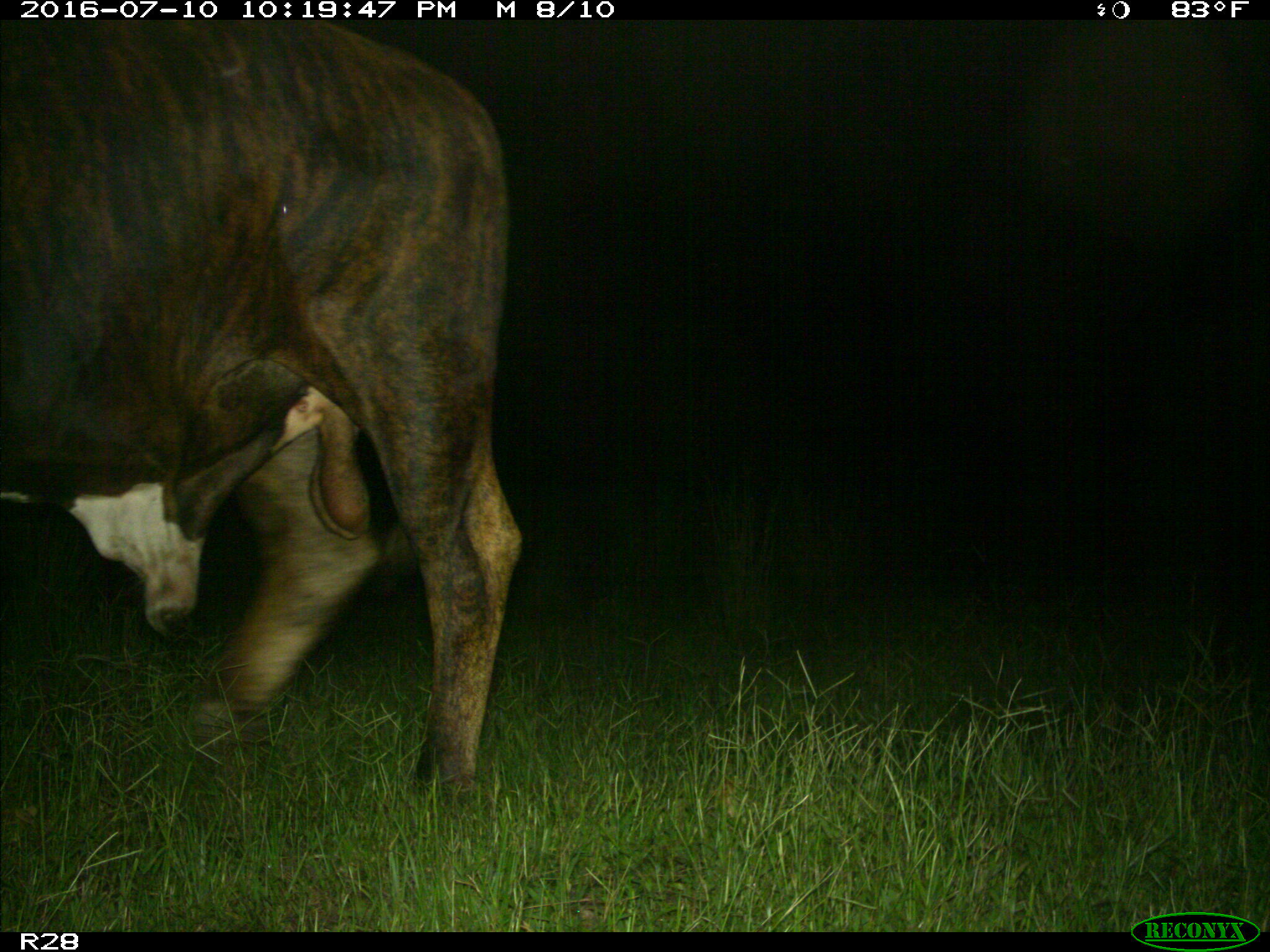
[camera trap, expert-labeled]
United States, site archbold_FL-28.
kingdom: Animalia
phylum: Chordata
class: Mammalia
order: Artiodactyla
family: Bovidae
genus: Bos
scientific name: Bos taurus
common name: domestic cow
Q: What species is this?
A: Bos taurus (domestic cow).